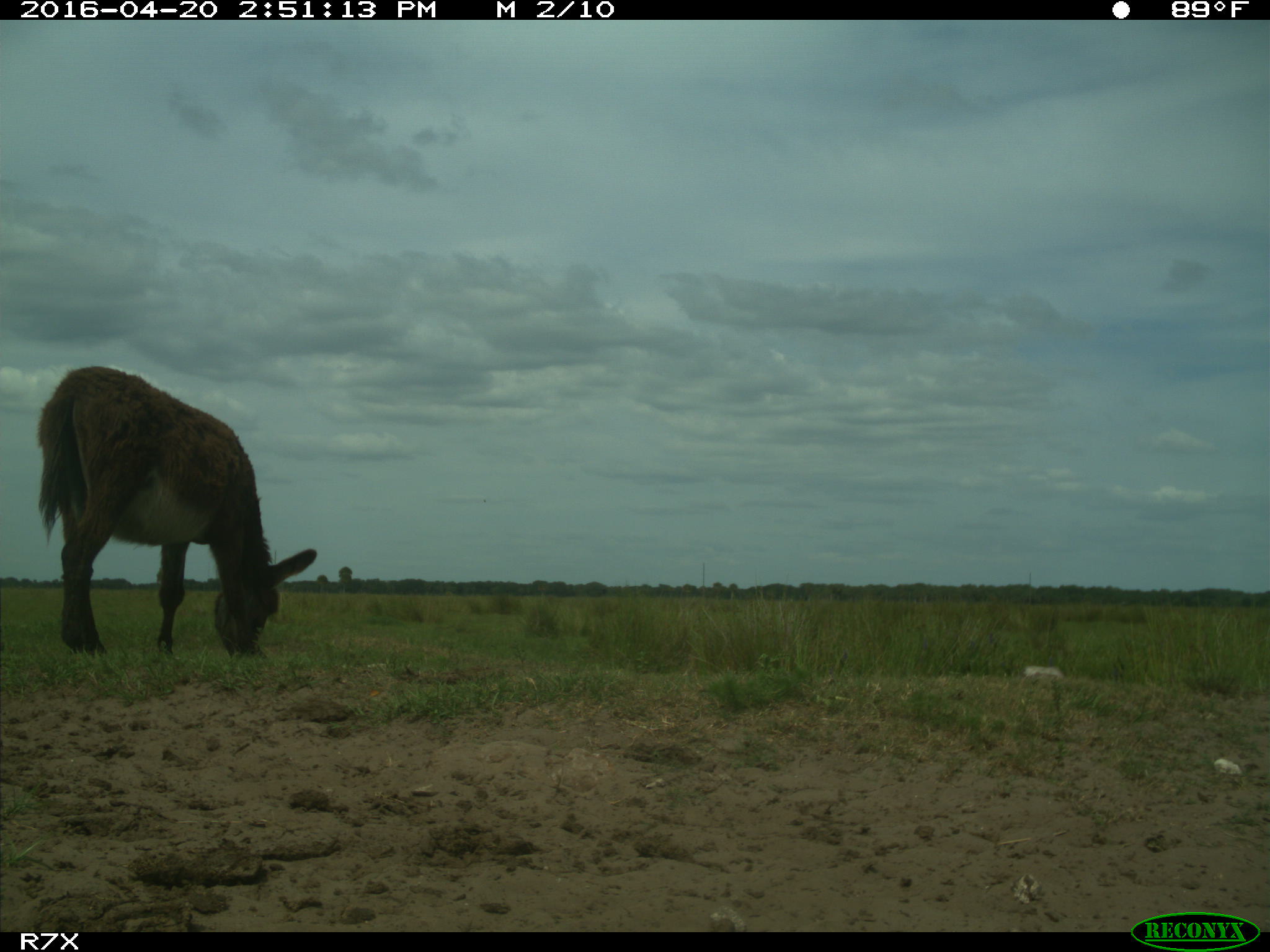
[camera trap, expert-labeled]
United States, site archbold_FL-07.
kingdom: Animalia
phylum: Chordata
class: Mammalia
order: Artiodactyla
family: Bovidae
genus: Bos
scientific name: Bos taurus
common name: domestic cow